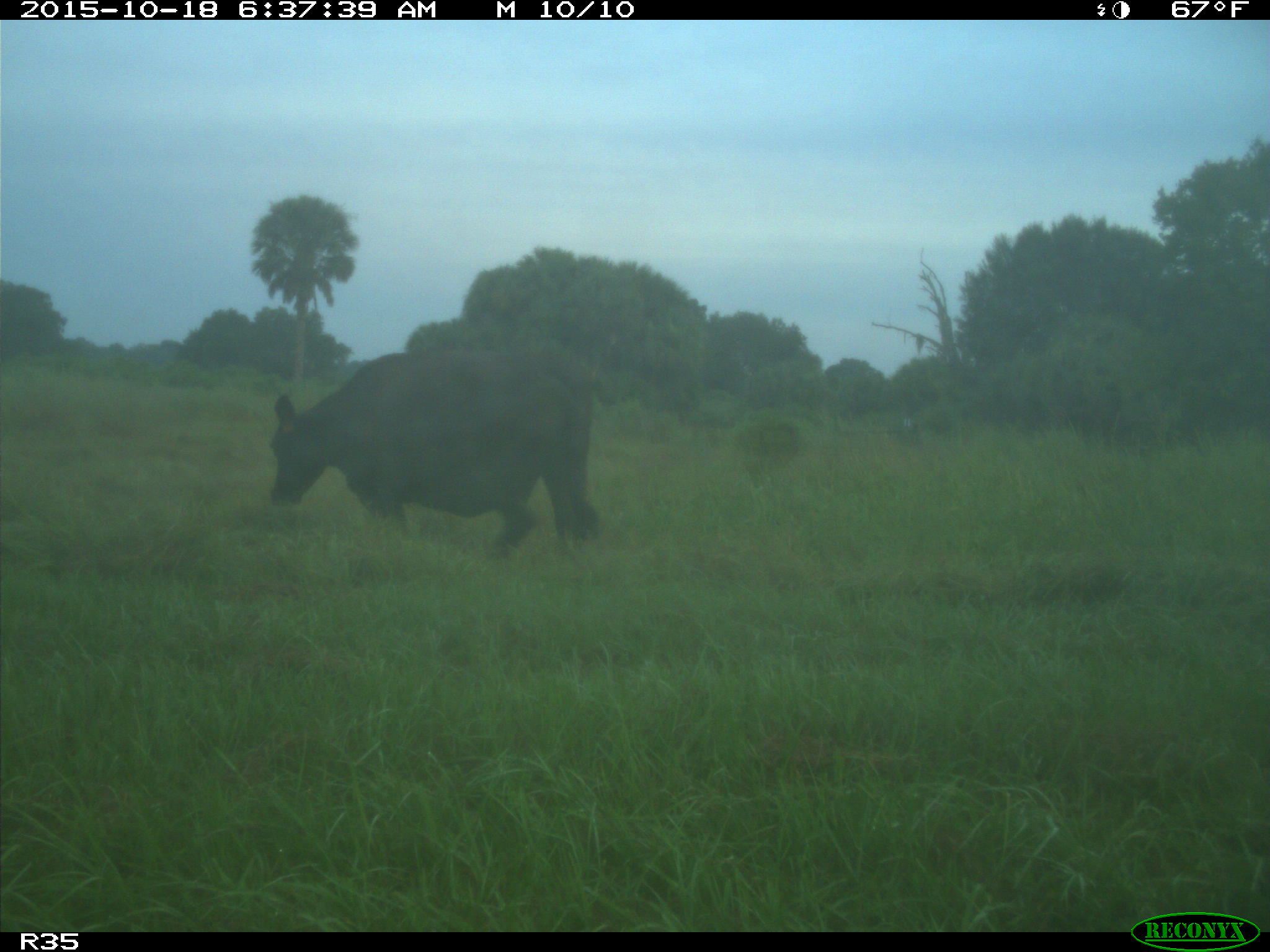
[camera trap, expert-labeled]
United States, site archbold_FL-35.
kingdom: Animalia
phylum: Chordata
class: Mammalia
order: Artiodactyla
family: Bovidae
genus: Bos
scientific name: Bos taurus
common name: domestic cow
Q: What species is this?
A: Bos taurus (domestic cow).